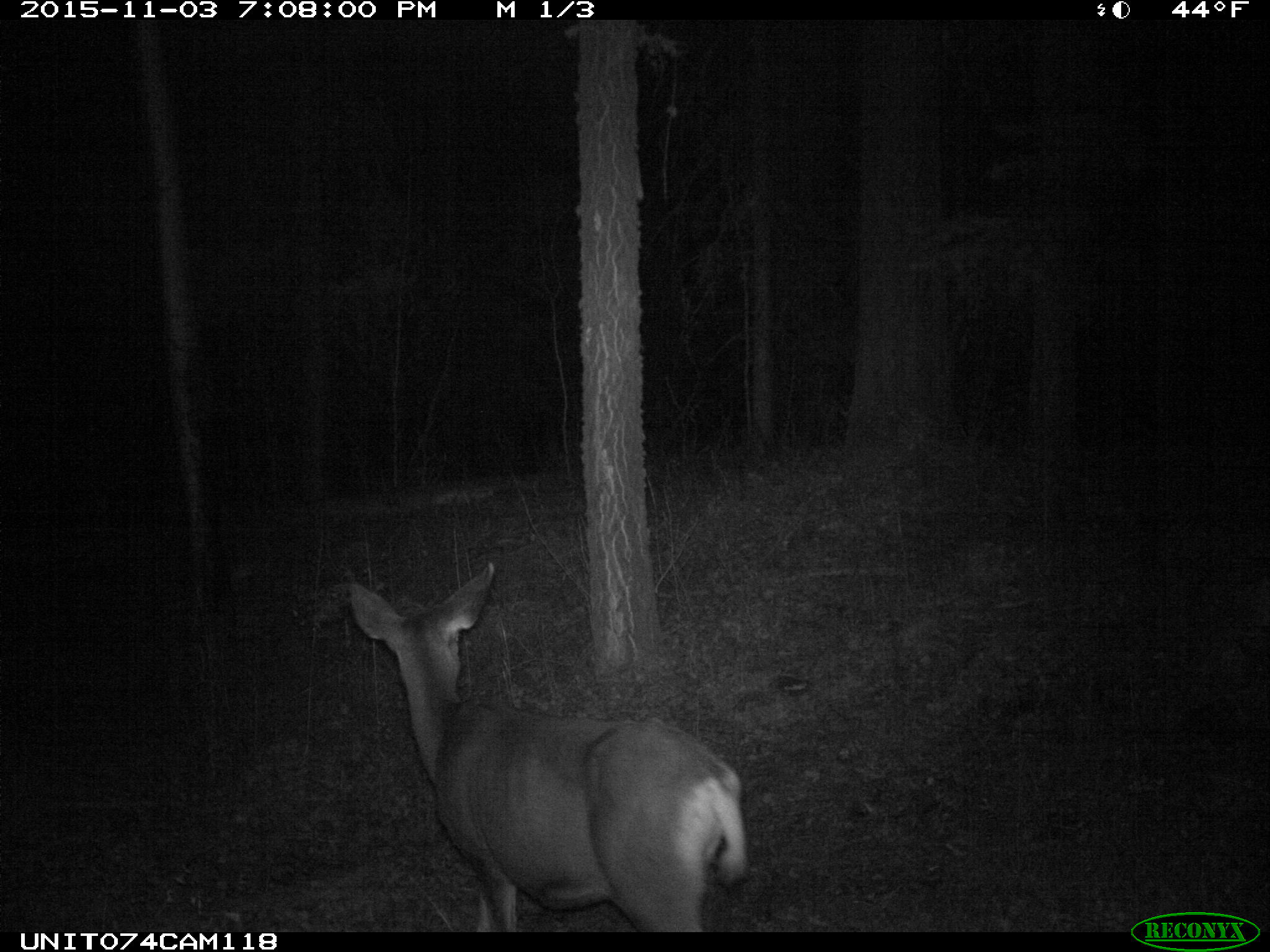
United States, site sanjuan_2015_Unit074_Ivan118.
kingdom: Animalia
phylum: Chordata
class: Mammalia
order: Artiodactyla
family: Cervidae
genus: Odocoileus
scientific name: Odocoileus hemionus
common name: mule deer